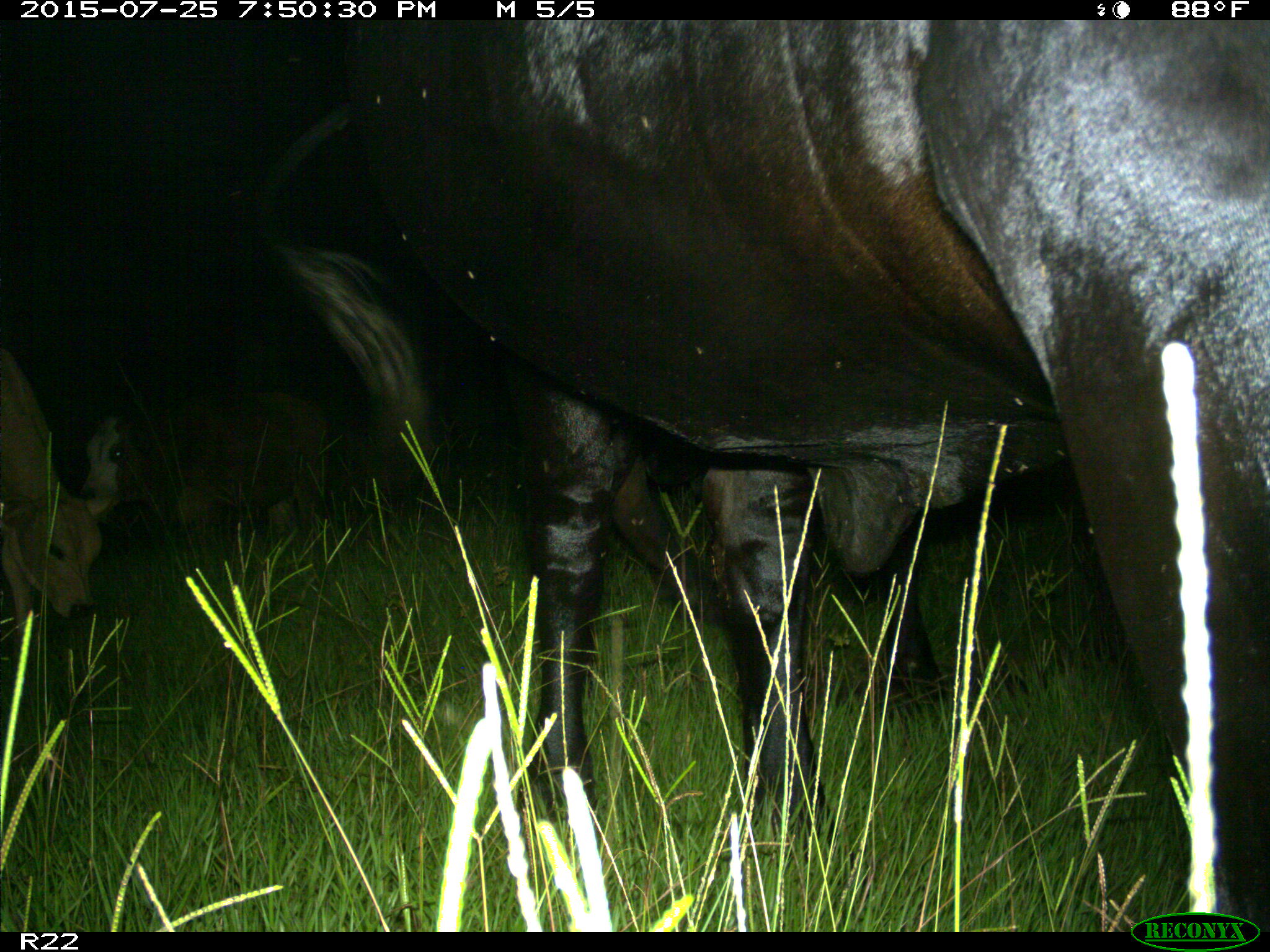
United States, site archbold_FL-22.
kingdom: Animalia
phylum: Chordata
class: Mammalia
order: Artiodactyla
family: Bovidae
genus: Bos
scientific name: Bos taurus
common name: domestic cow